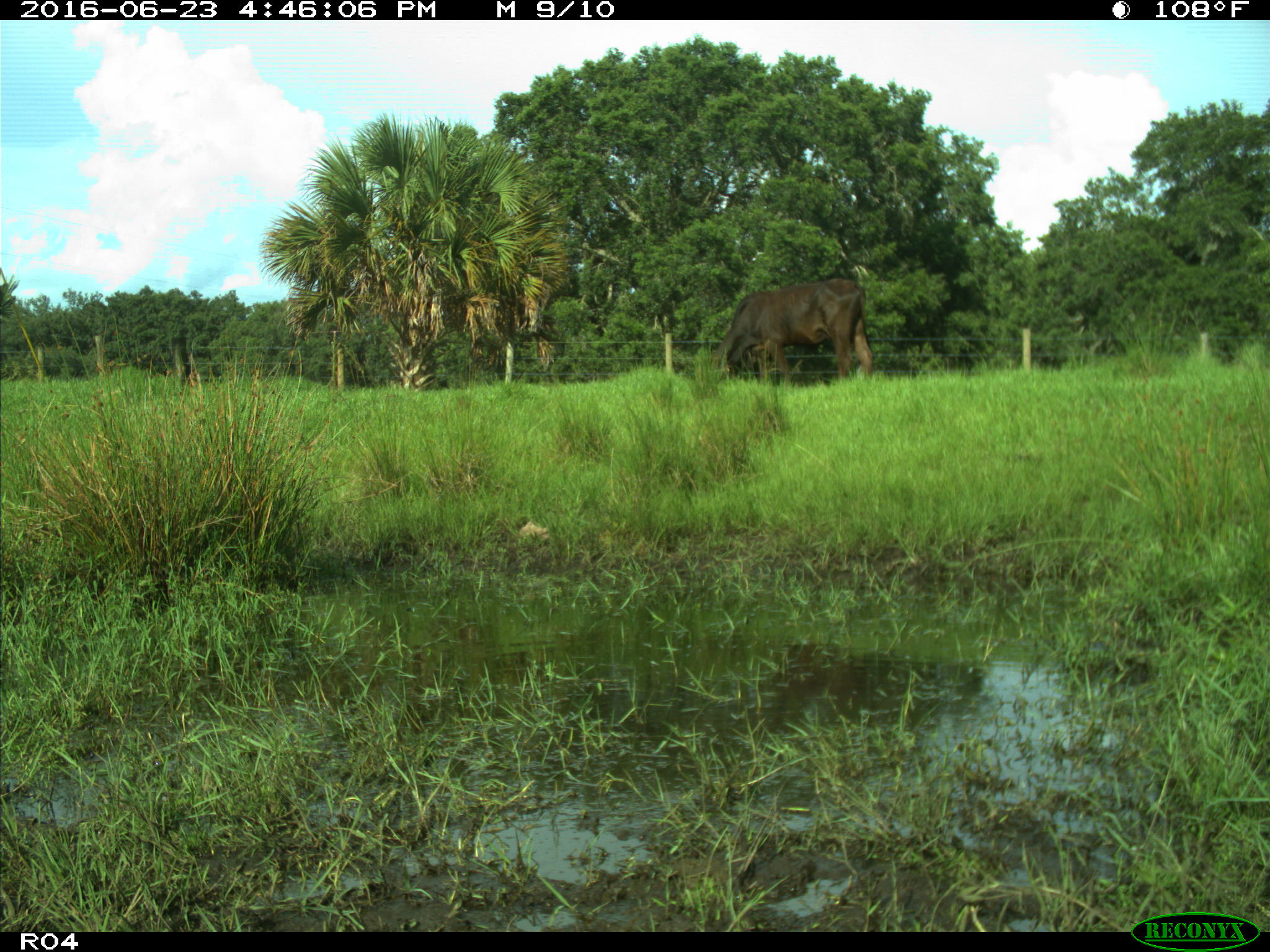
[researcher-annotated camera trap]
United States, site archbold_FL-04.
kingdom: Animalia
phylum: Chordata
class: Mammalia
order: Artiodactyla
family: Bovidae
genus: Bos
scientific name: Bos taurus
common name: domestic cow